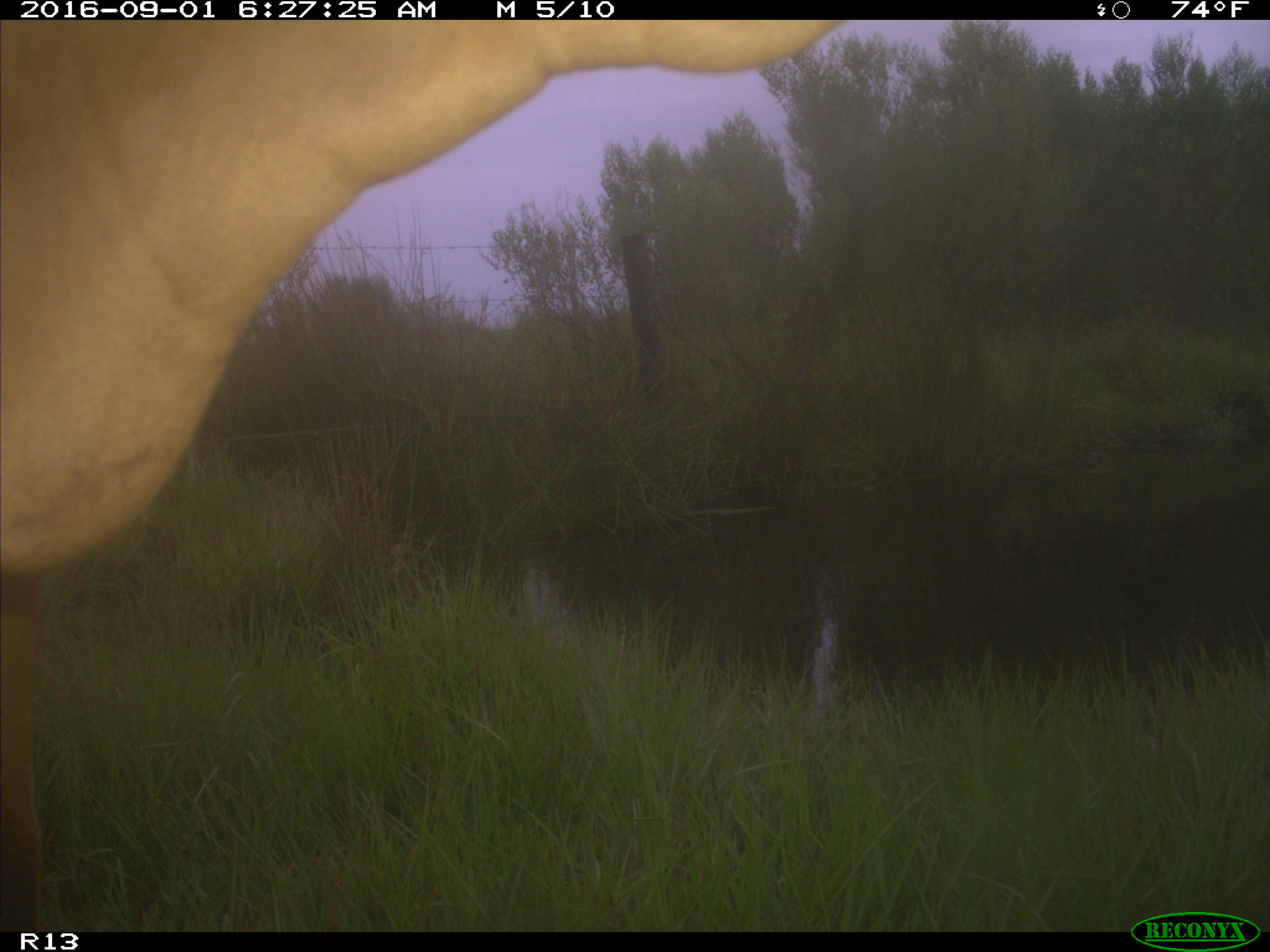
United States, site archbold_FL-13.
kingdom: Animalia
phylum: Chordata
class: Mammalia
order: Artiodactyla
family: Bovidae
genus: Bos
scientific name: Bos taurus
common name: domestic cow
Bos taurus (domestic cow).